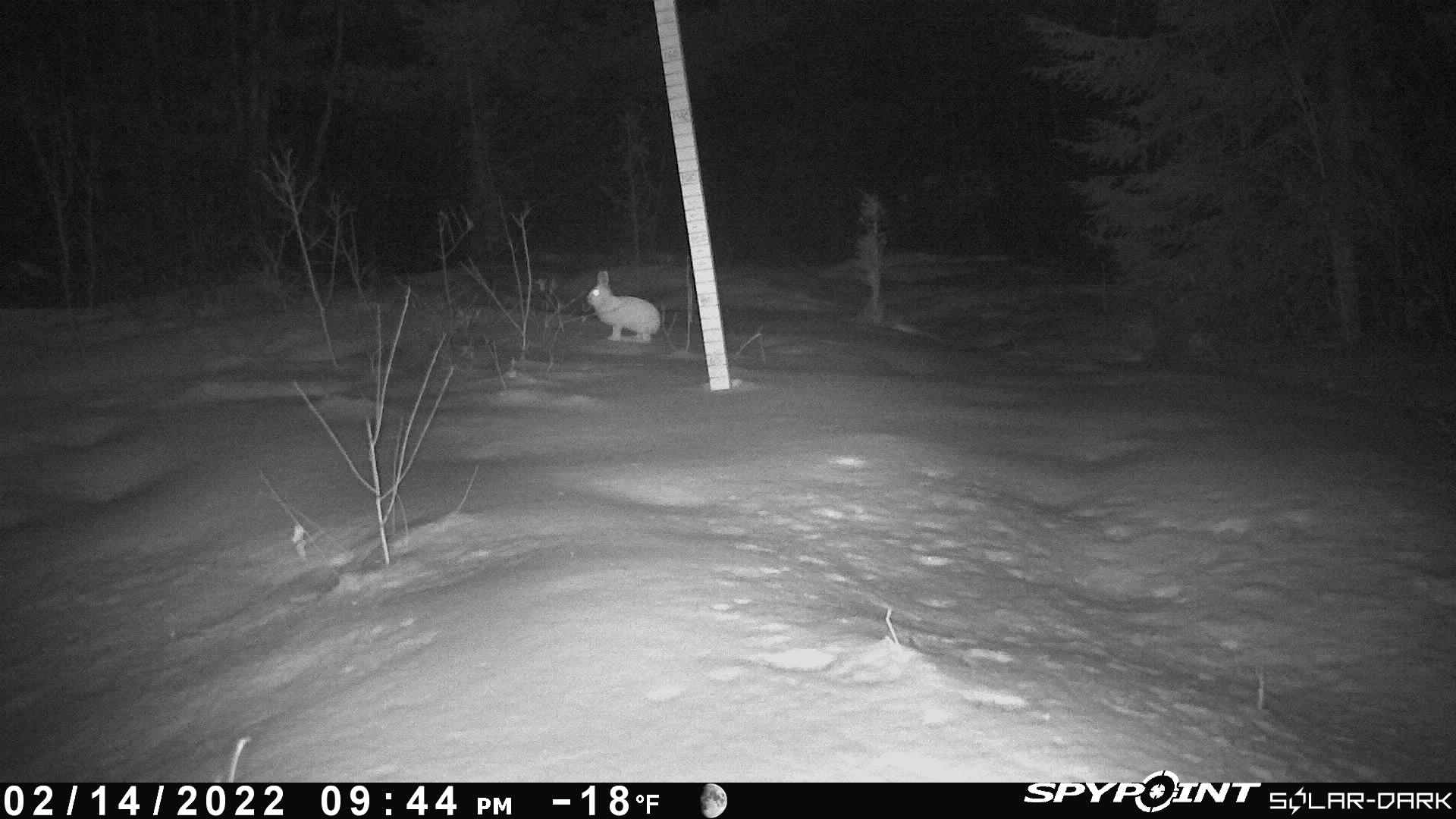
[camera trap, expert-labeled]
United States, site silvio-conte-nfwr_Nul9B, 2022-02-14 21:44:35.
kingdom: Animalia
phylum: Chordata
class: Mammalia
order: Lagomorpha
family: Leporidae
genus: Lepus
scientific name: Lepus americanus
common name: snowshoe hare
Snowshoe hare (Lepus americanus).